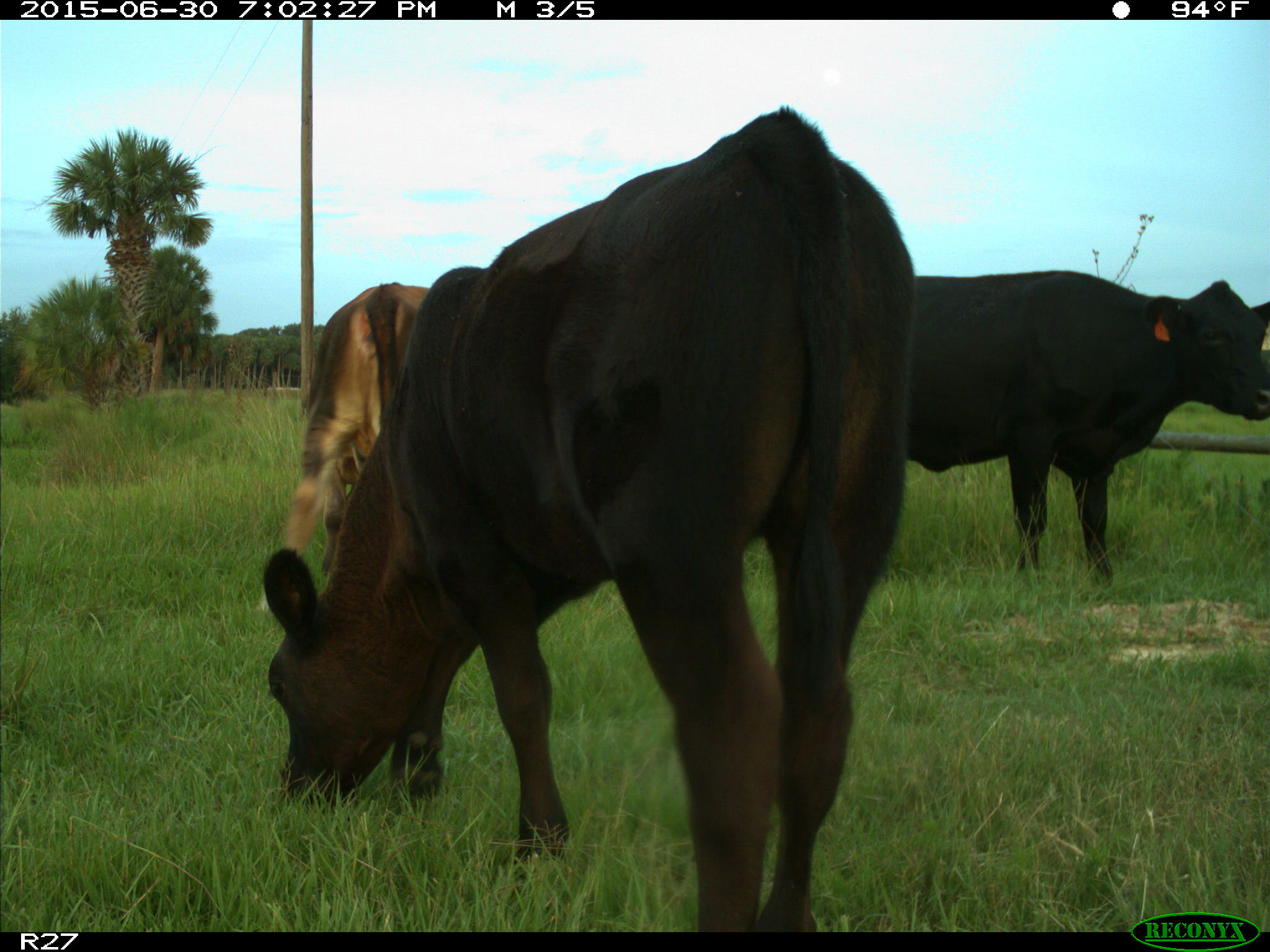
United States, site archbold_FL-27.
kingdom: Animalia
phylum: Chordata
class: Mammalia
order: Artiodactyla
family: Bovidae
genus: Bos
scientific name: Bos taurus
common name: domestic cow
Bos taurus (domestic cow).